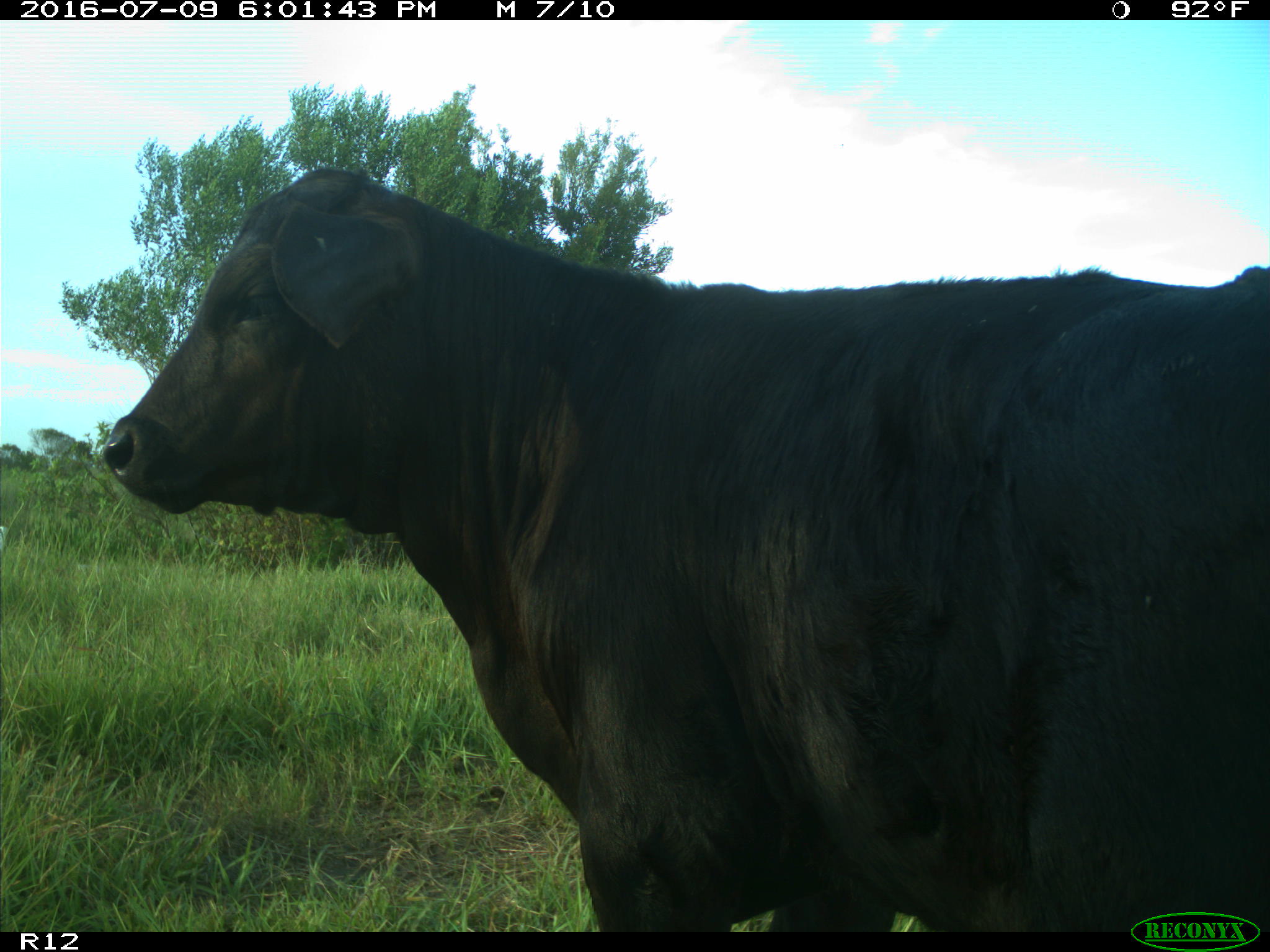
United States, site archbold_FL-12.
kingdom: Animalia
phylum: Chordata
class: Mammalia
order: Artiodactyla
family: Bovidae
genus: Bos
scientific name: Bos taurus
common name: domestic cow